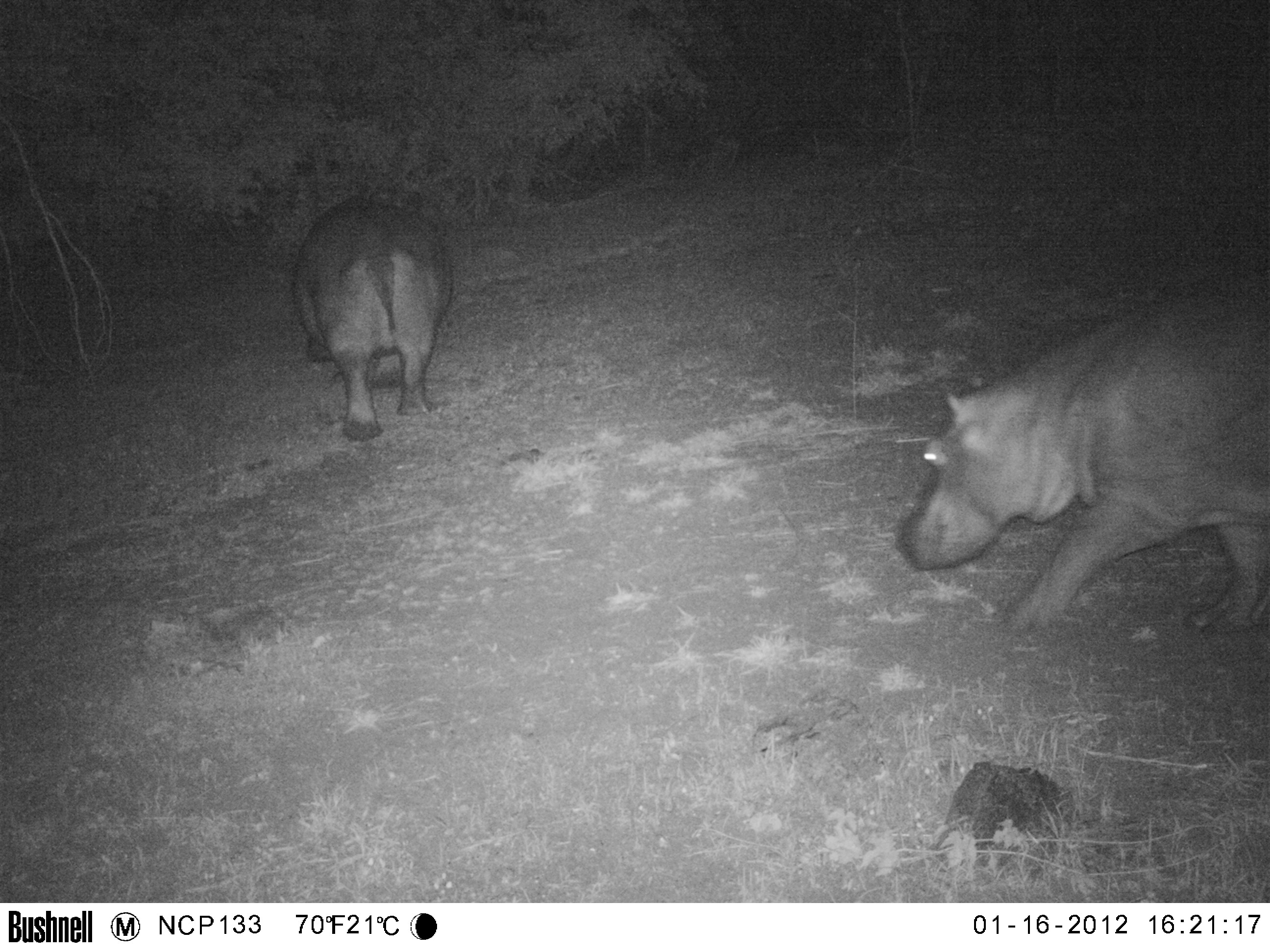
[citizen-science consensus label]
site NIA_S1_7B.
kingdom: Animalia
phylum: Chordata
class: Mammalia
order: Artiodactyla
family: Hippopotamidae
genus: Hippopotamus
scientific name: Hippopotamus amphibius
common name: hippopotamus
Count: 2.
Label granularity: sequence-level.